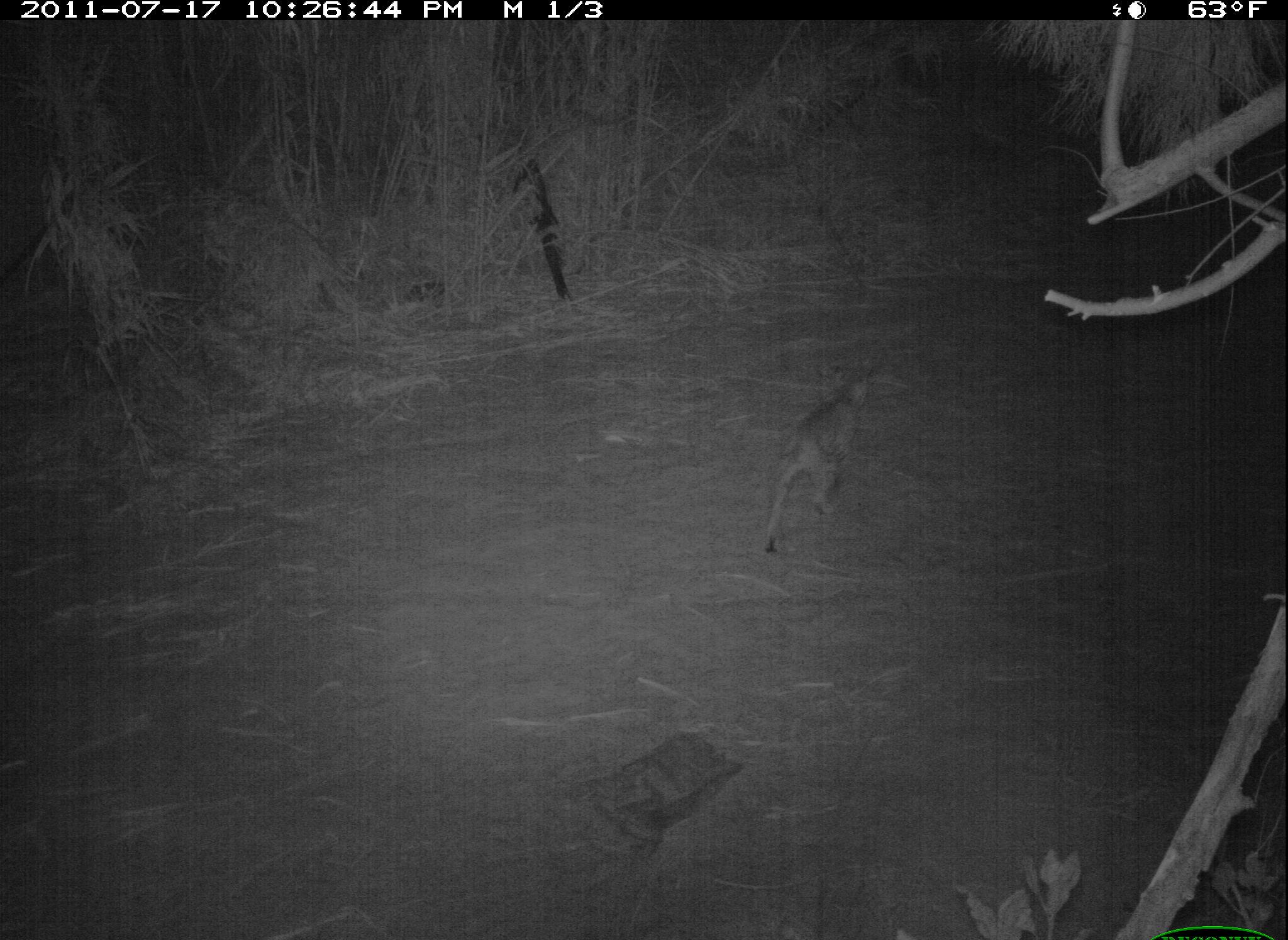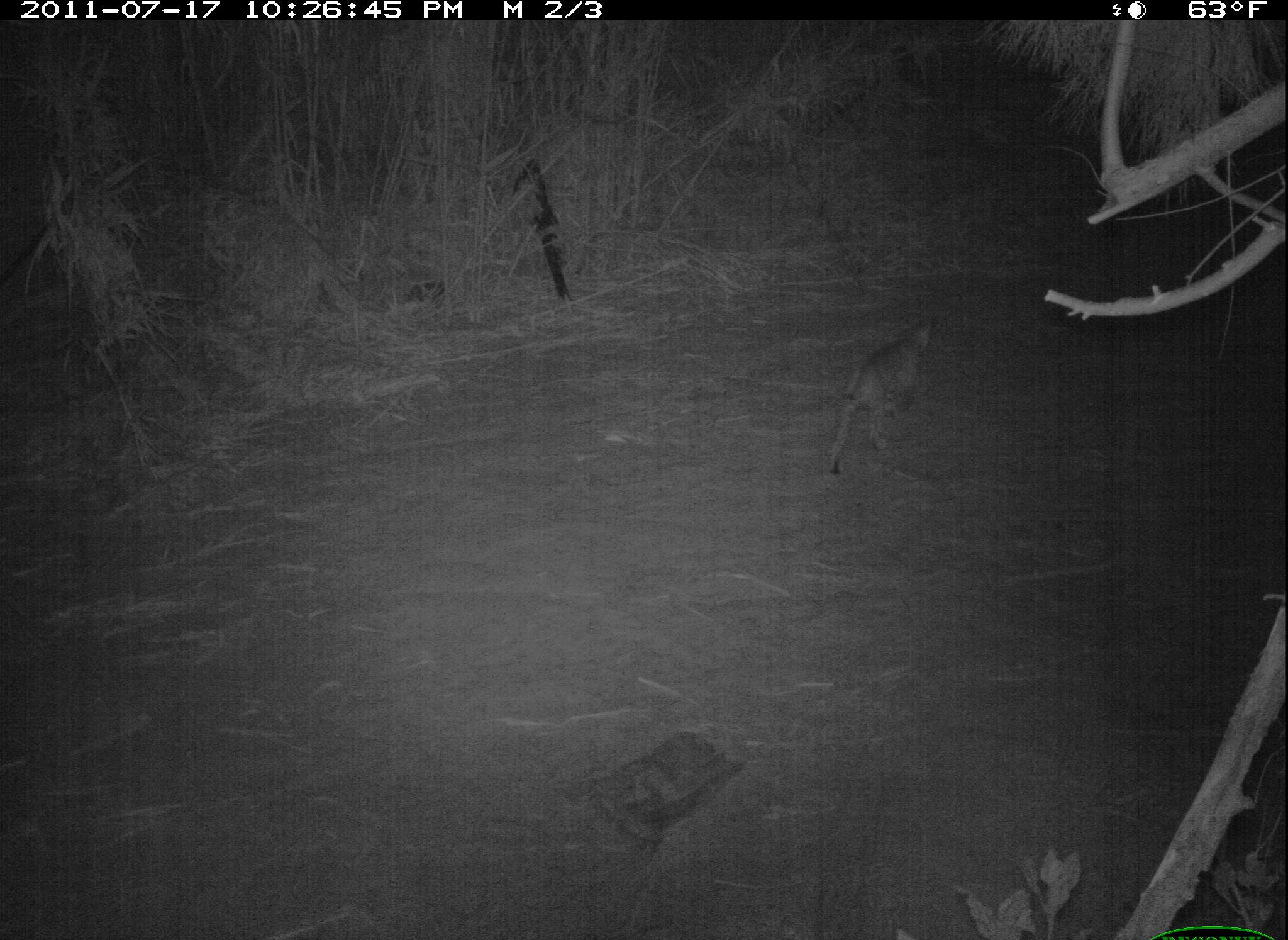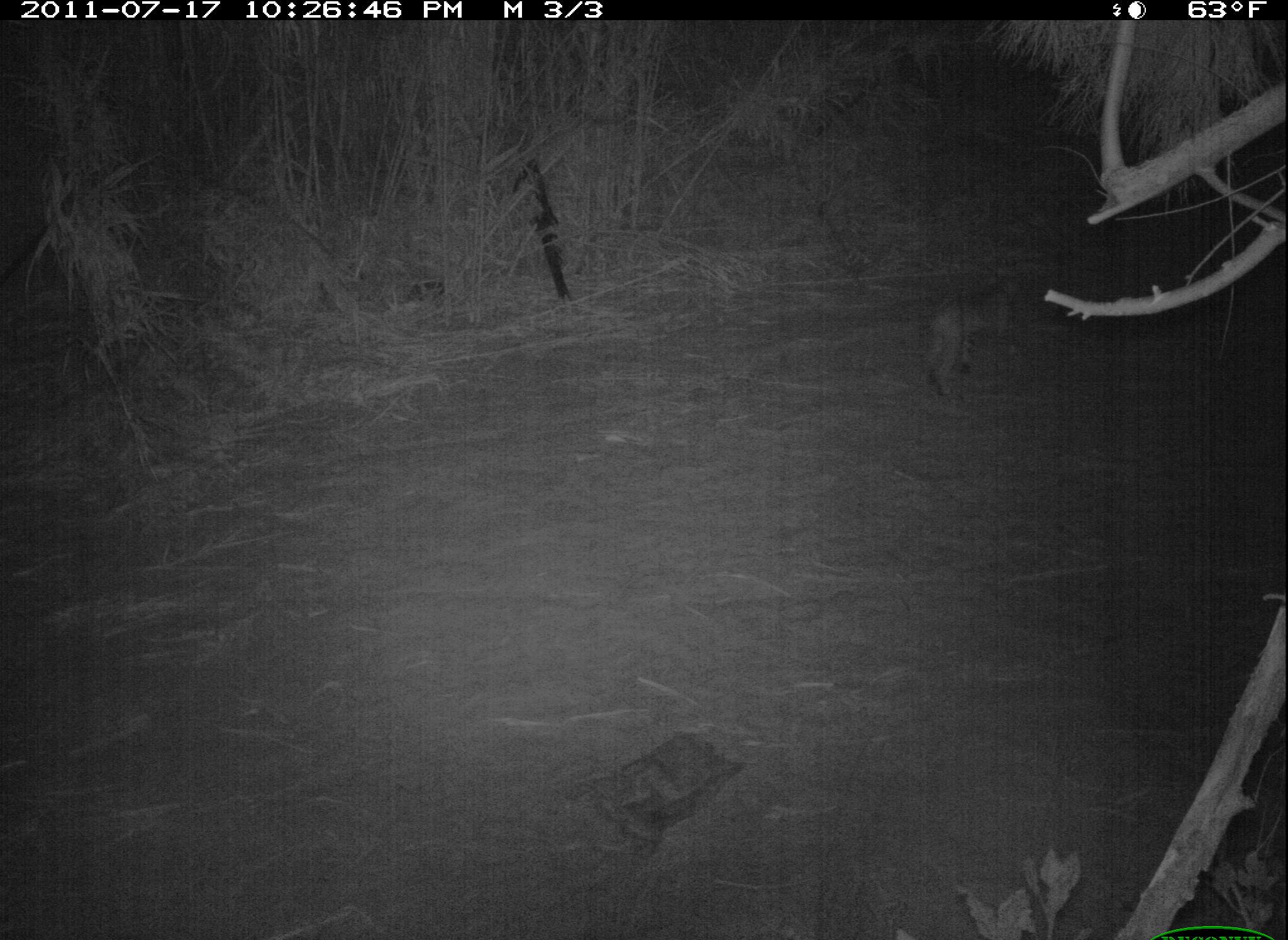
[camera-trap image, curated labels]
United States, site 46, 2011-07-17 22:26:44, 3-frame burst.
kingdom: Animalia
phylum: Chordata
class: Mammalia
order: Carnivora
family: Felidae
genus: Lynx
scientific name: Lynx rufus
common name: bobcat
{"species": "bobcat (Lynx rufus)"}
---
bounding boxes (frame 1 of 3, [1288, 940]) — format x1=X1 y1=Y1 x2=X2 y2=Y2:
bobcat: x1=752 y1=348 x2=898 y2=552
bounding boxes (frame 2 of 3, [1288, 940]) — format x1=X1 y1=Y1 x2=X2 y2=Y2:
bobcat: x1=821 y1=314 x2=940 y2=488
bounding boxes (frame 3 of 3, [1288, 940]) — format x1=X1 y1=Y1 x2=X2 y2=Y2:
bobcat: x1=921 y1=267 x2=1027 y2=399